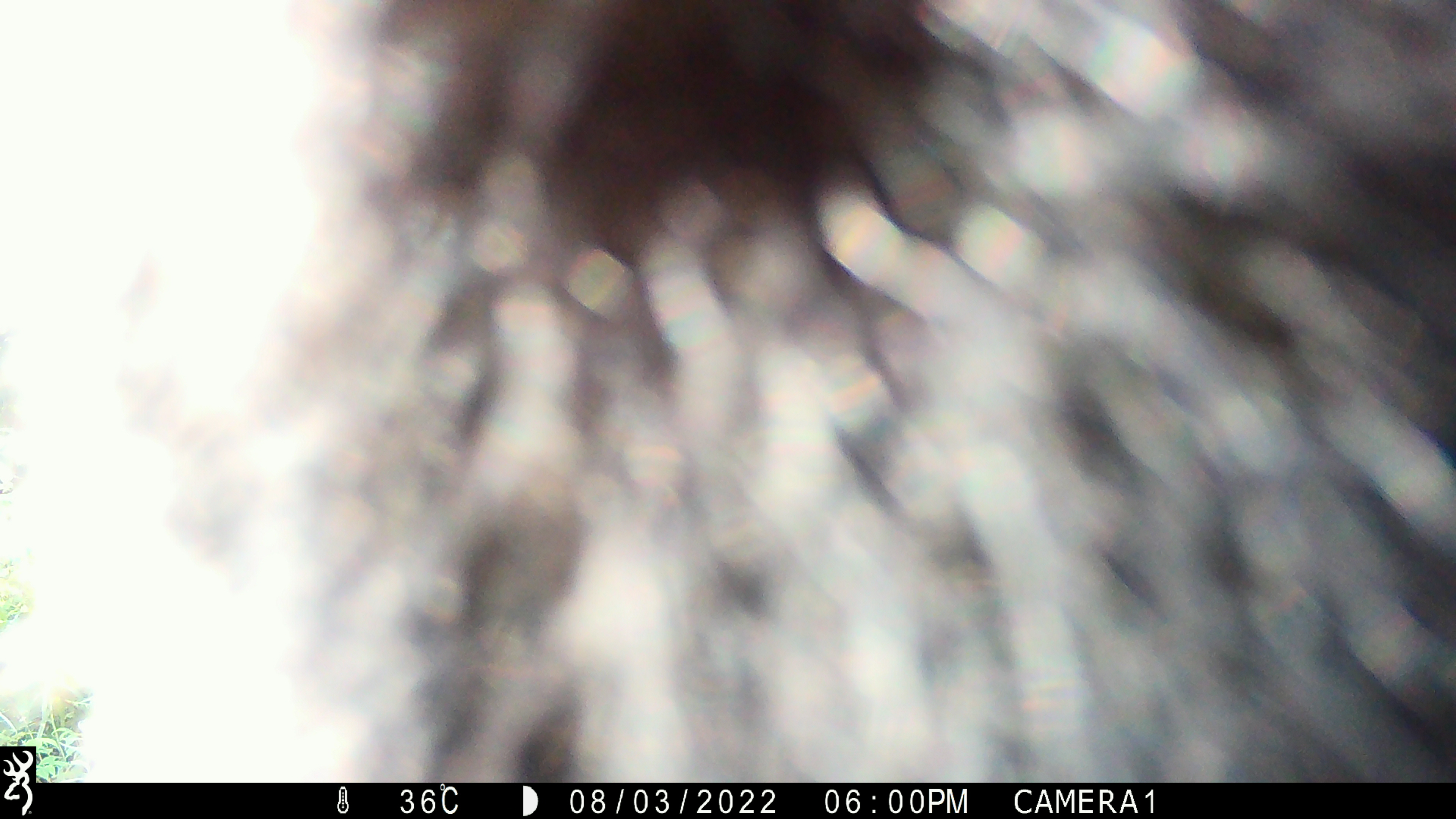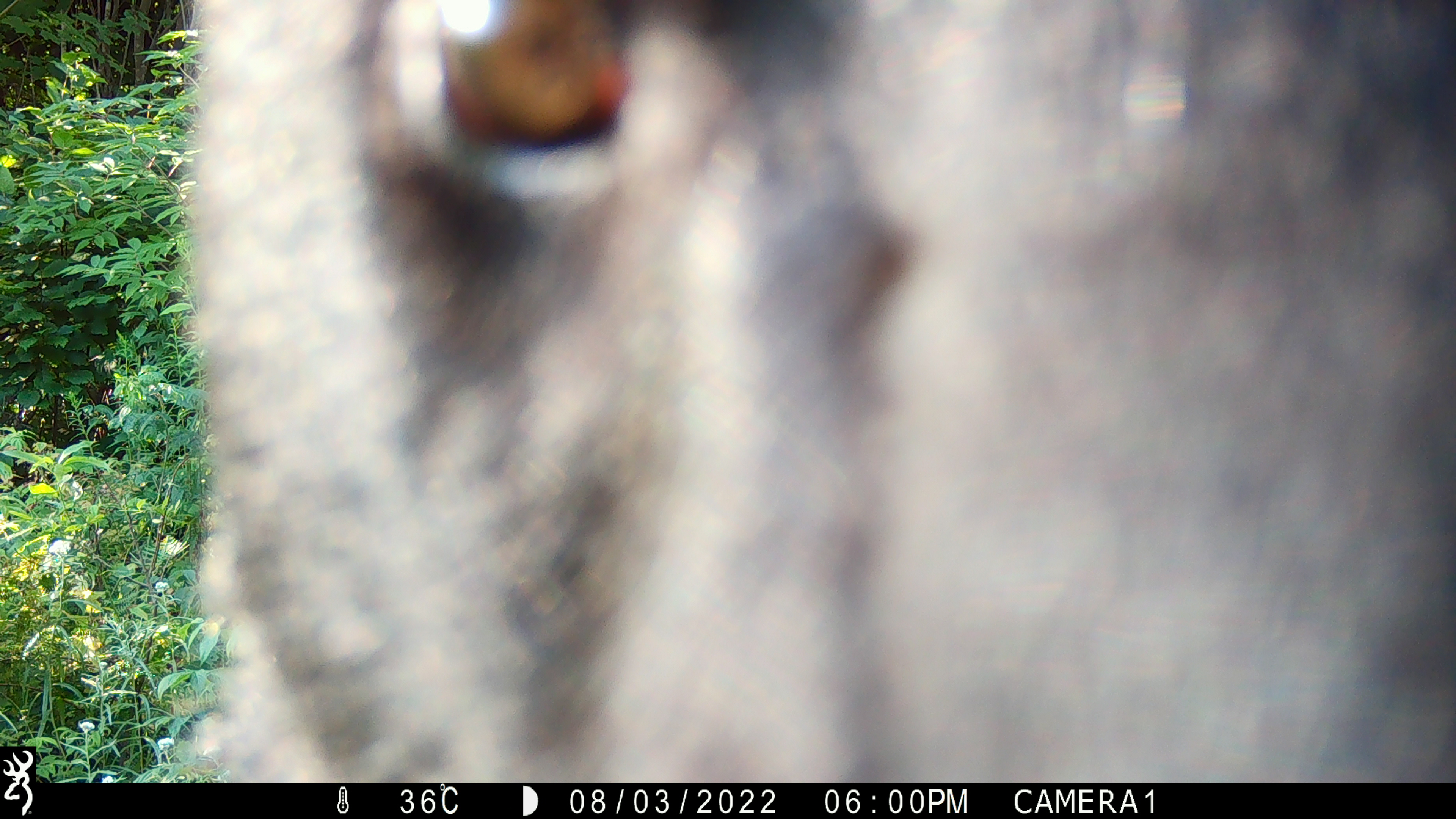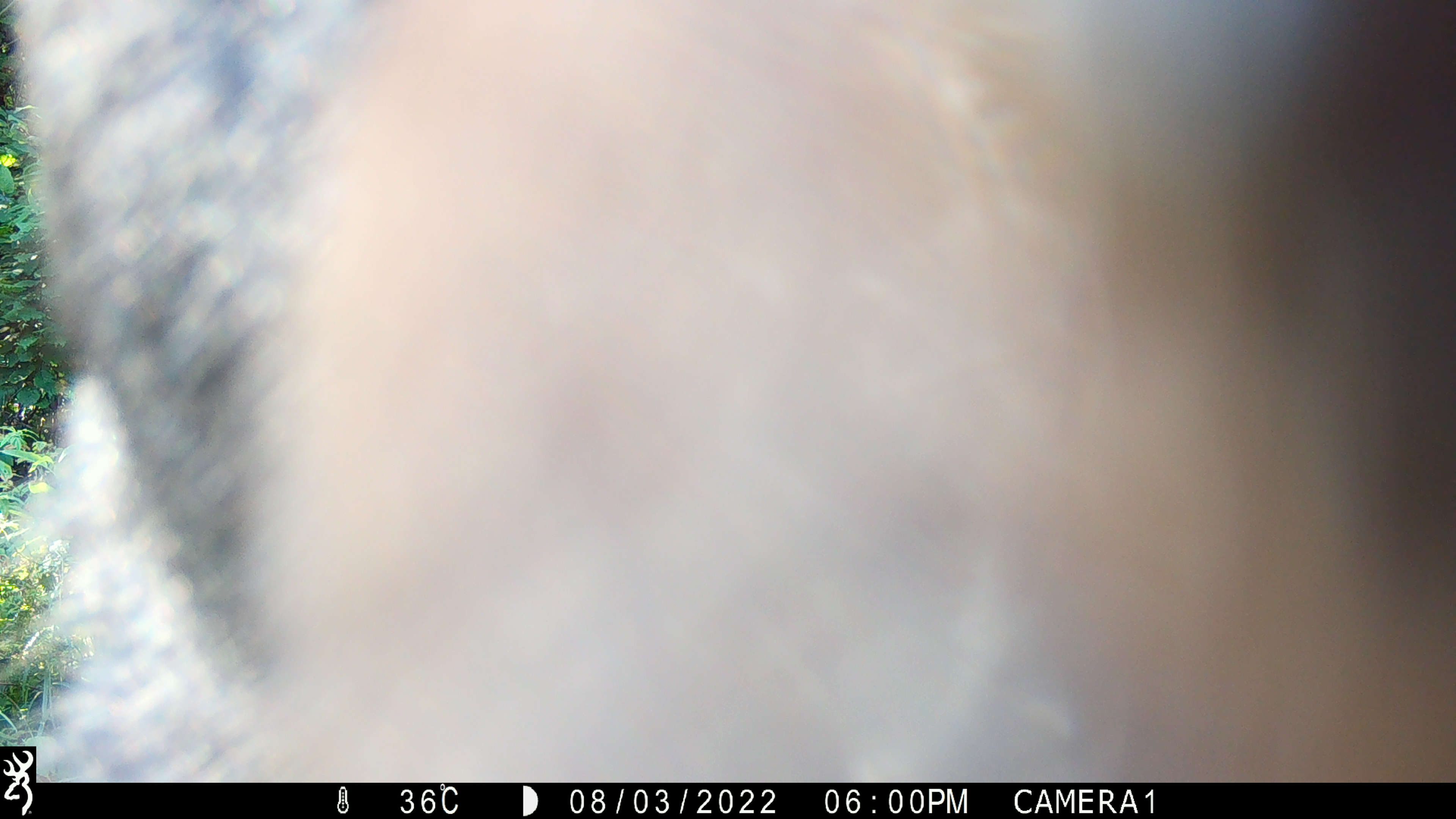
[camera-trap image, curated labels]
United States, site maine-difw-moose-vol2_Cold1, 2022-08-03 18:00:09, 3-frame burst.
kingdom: Animalia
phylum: Chordata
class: Mammalia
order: Carnivora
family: Ursidae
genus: Ursus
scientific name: Ursus americanus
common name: black bear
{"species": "black bear (Ursus americanus)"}